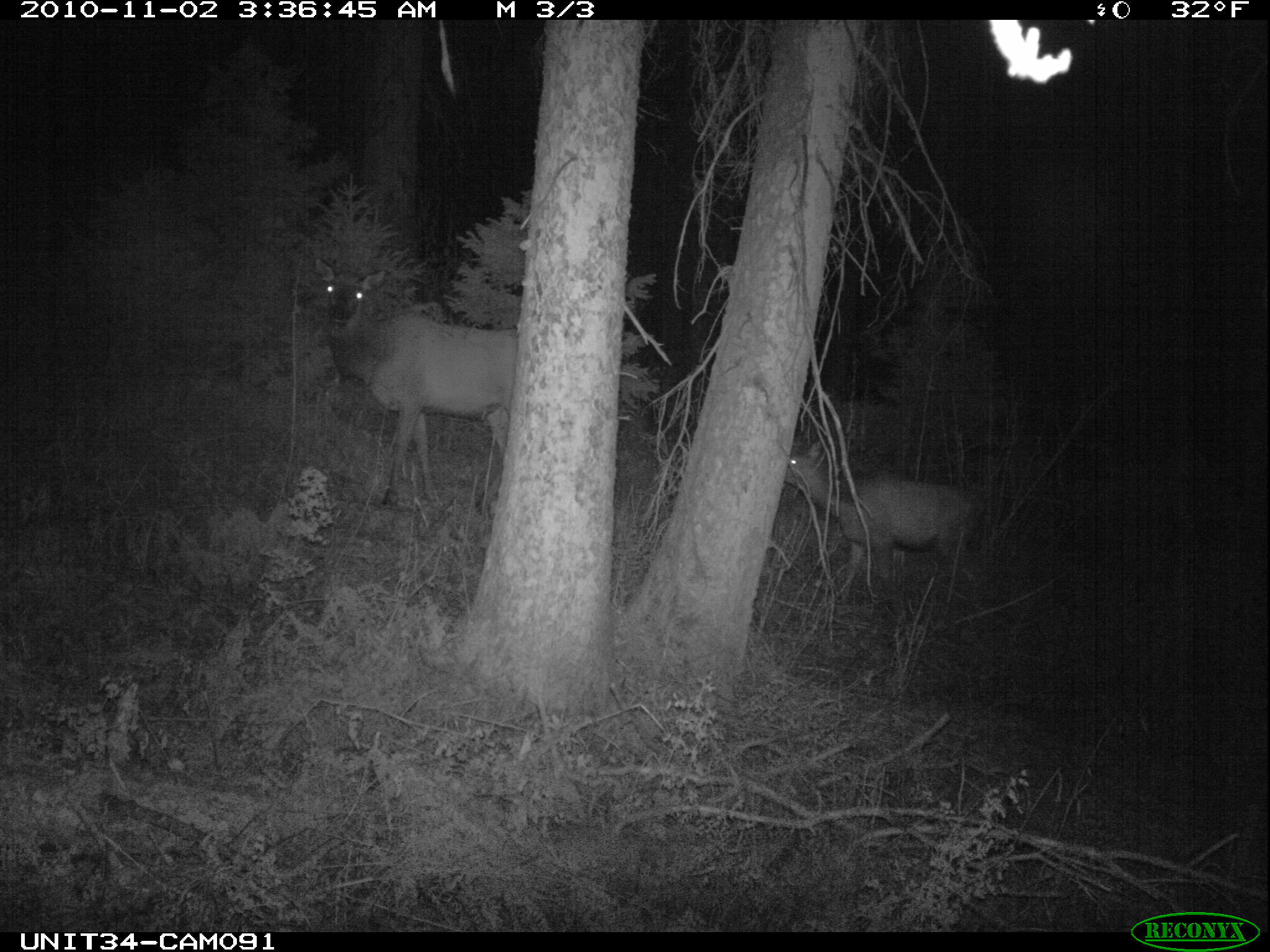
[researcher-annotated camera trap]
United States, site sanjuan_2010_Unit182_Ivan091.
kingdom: Animalia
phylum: Chordata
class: Mammalia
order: Artiodactyla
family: Cervidae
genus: Cervus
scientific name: Cervus elaphus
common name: red deer